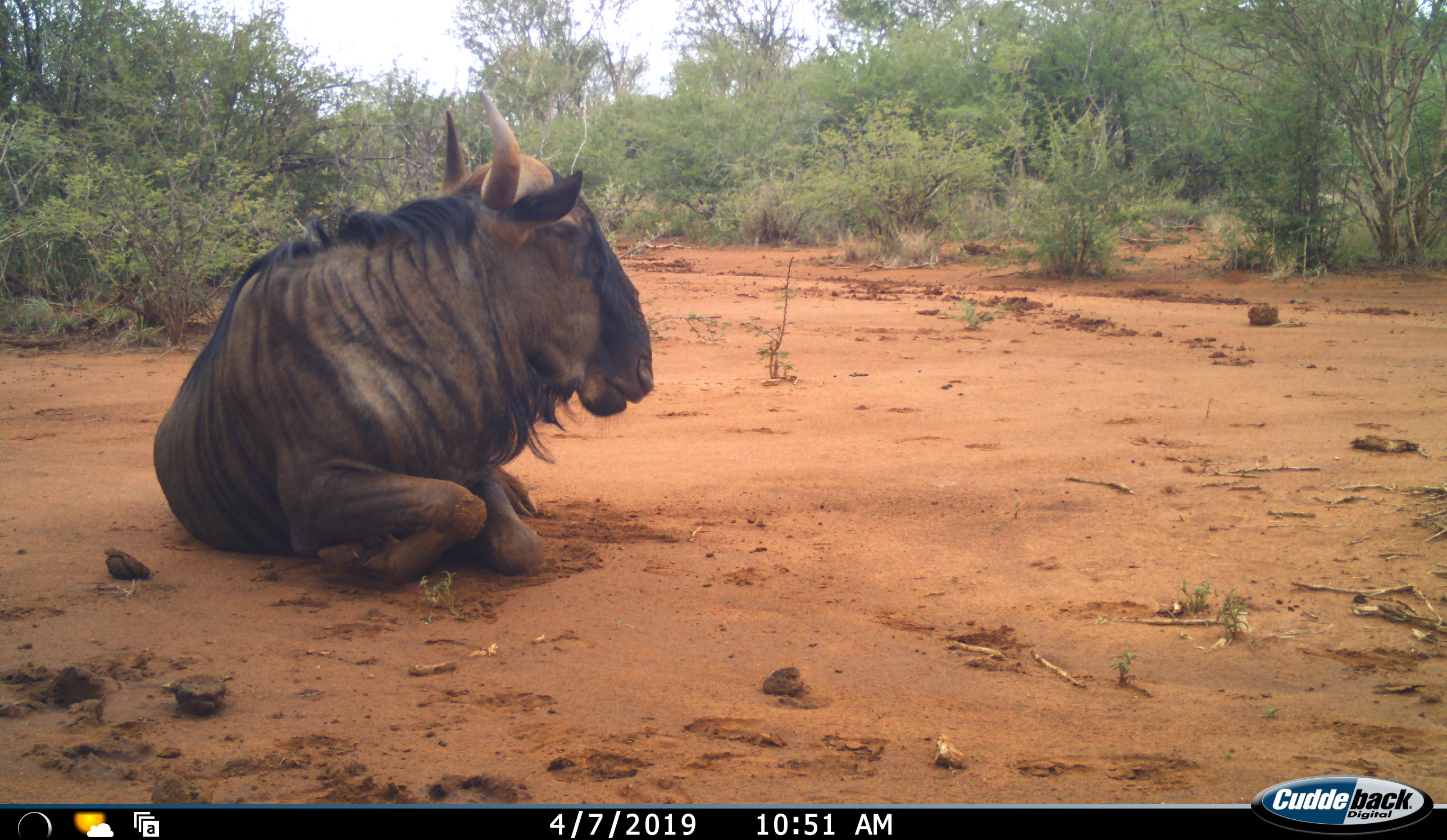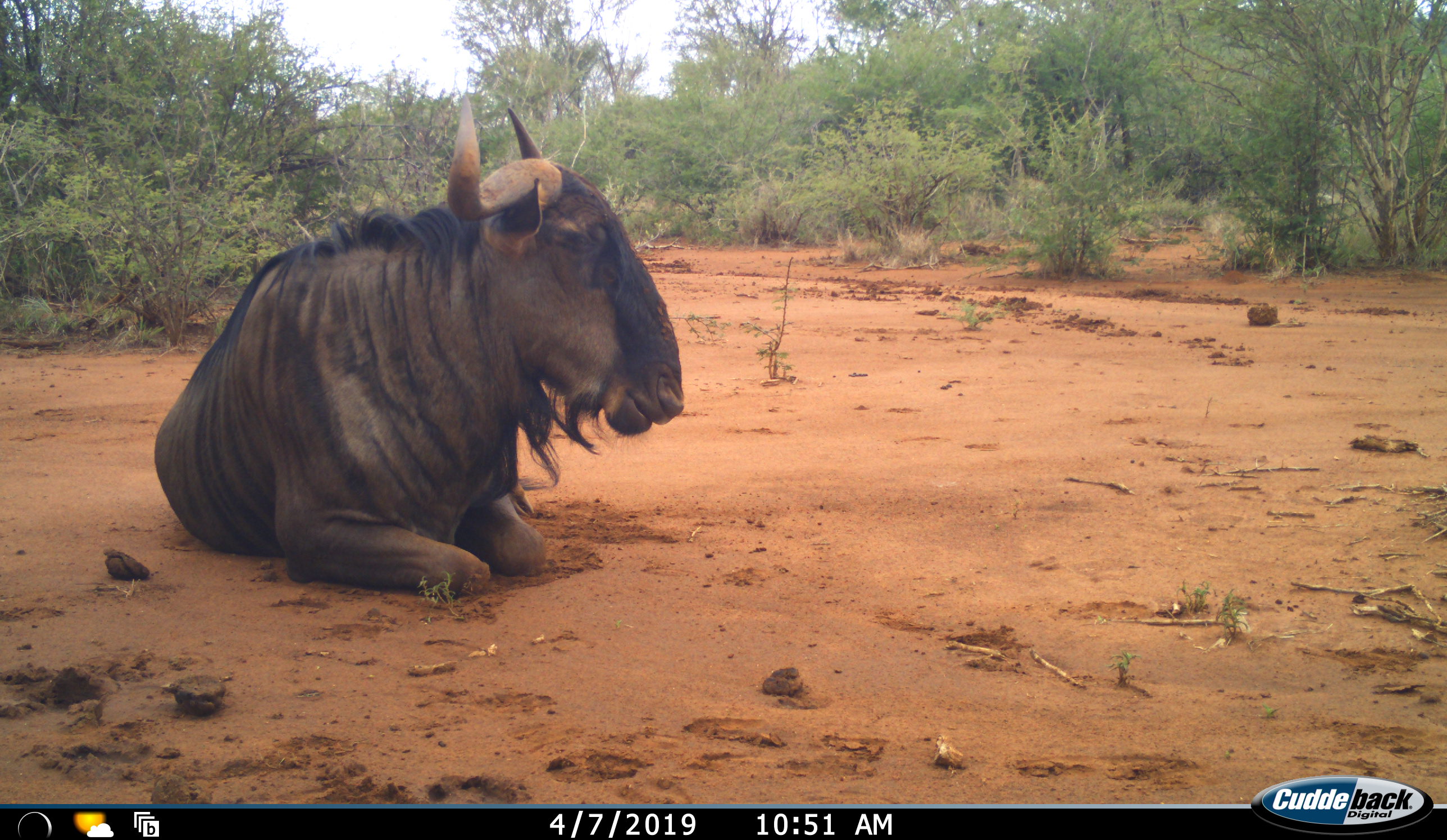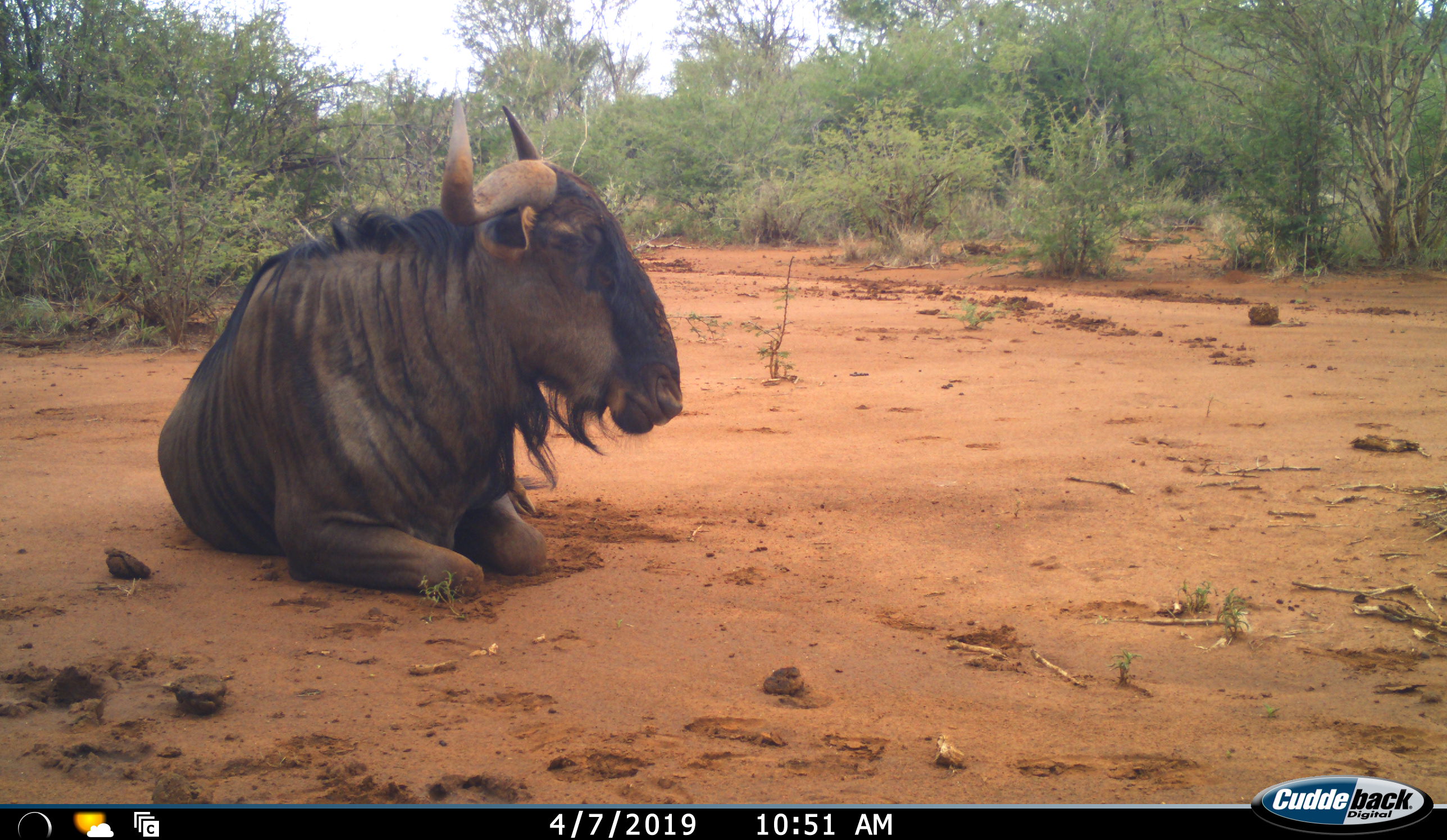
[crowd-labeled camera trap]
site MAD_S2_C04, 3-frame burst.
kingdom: Animalia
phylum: Chordata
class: Mammalia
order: Artiodactyla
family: Bovidae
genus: Connochaetes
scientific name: Connochaetes taurinus taurinus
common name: blue wildebeest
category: wildebeestblue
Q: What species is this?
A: Wildebeestblue (blue wildebeest) (Connochaetes taurinus taurinus).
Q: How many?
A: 1.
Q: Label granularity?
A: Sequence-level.